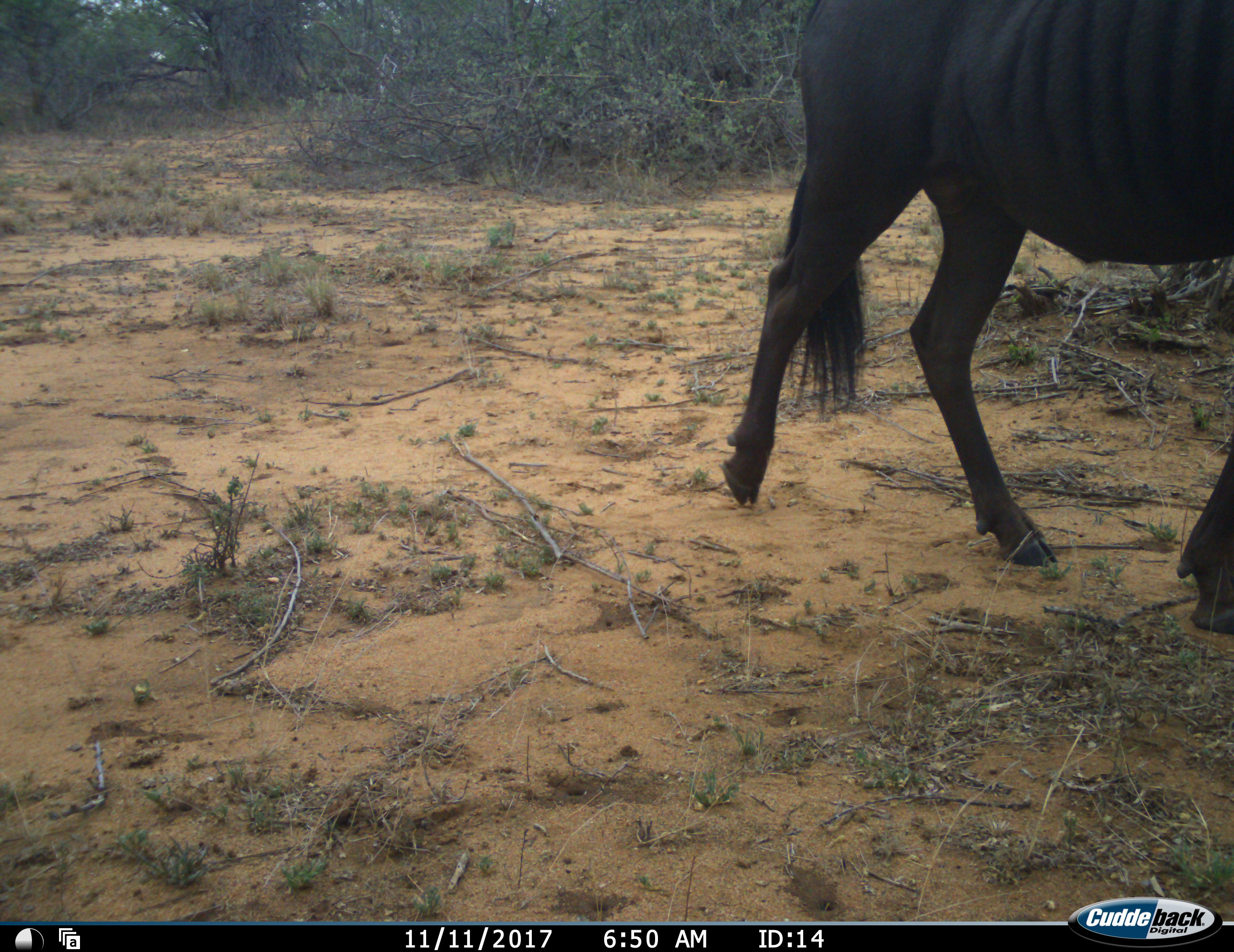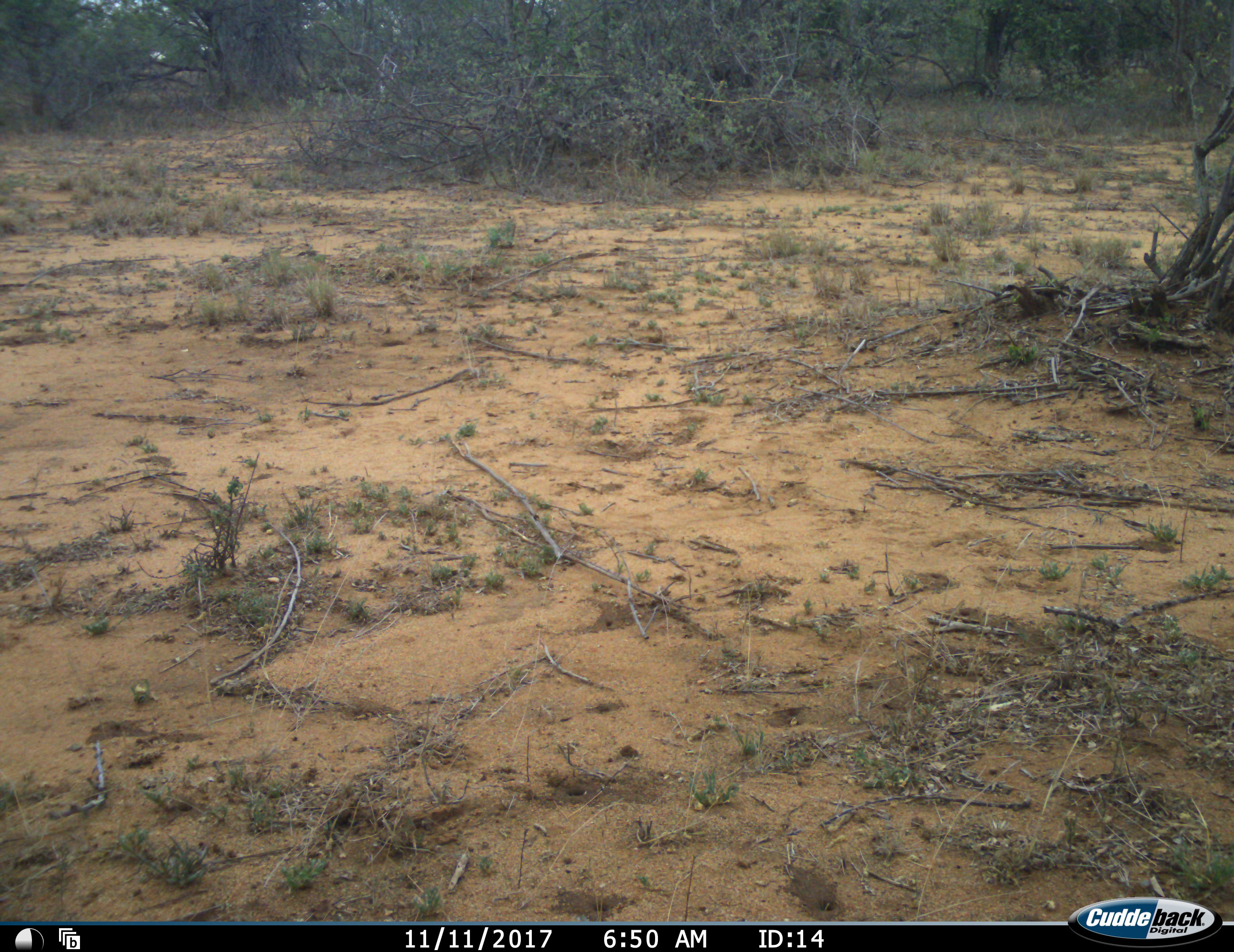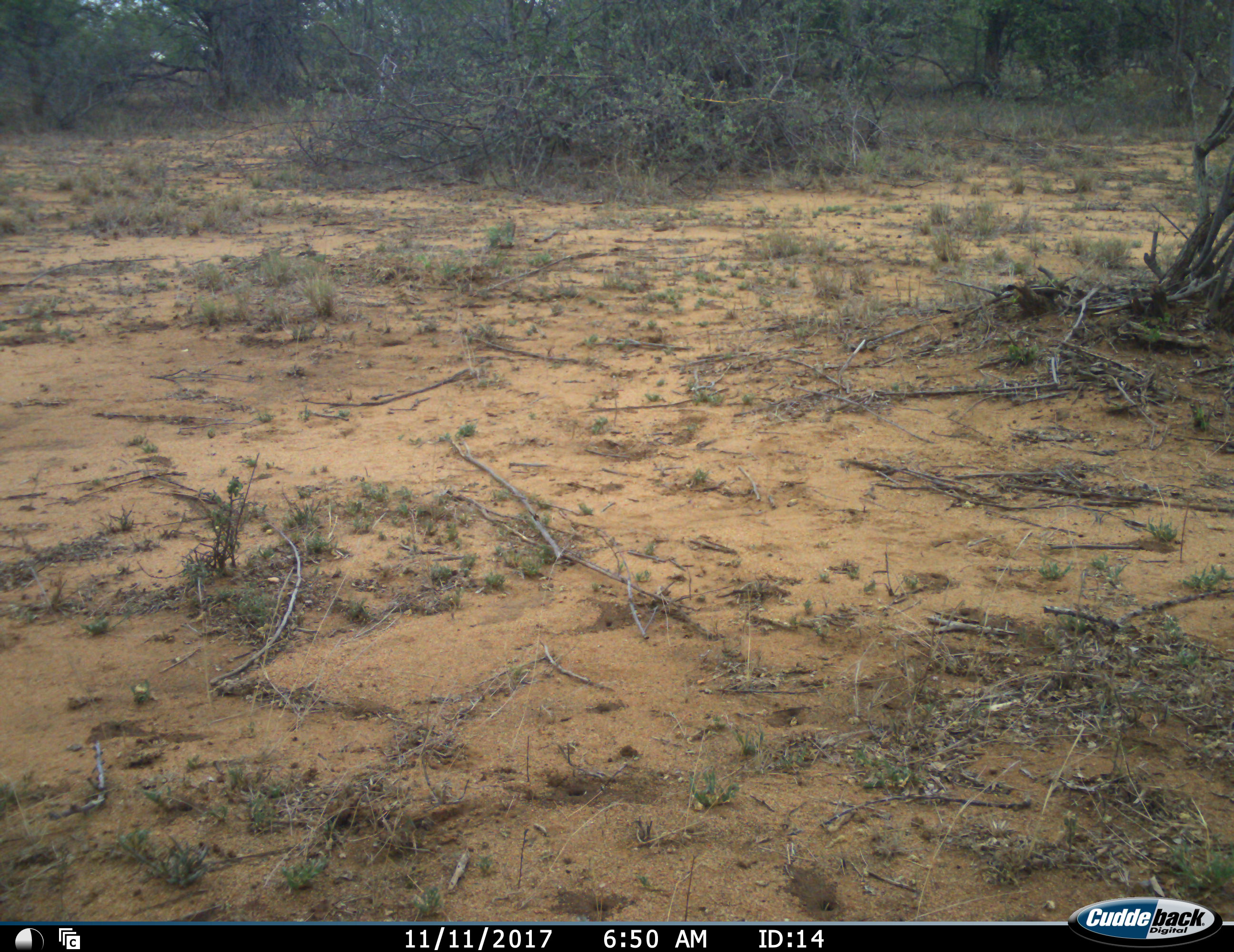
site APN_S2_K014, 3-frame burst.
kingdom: Animalia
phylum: Chordata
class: Mammalia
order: Artiodactyla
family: Bovidae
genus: Connochaetes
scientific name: Connochaetes taurinus taurinus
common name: blue wildebeest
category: wildebeestblue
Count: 1.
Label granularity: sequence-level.